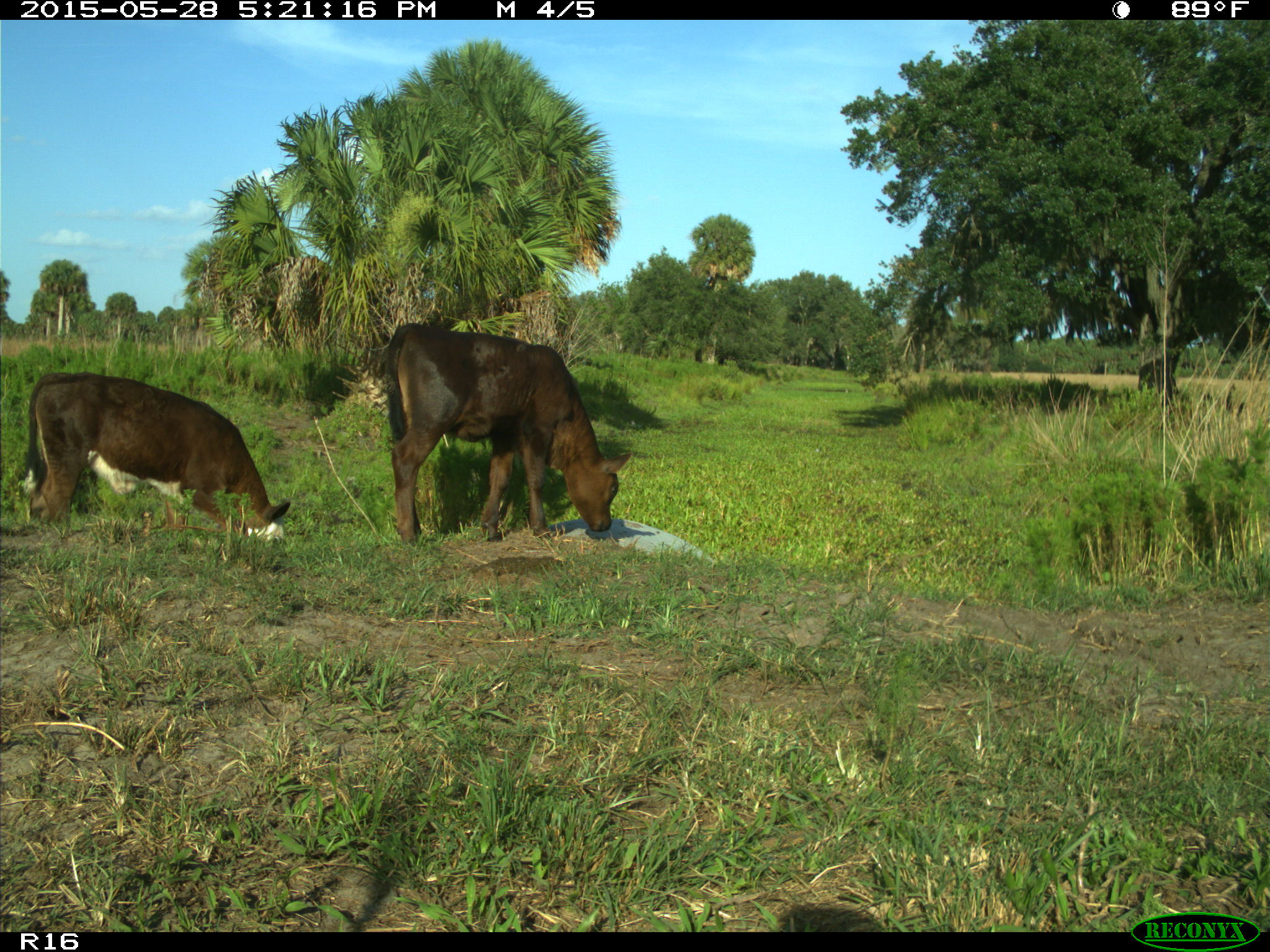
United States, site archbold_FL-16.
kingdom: Animalia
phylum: Chordata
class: Mammalia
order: Artiodactyla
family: Bovidae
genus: Bos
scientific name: Bos taurus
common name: domestic cow